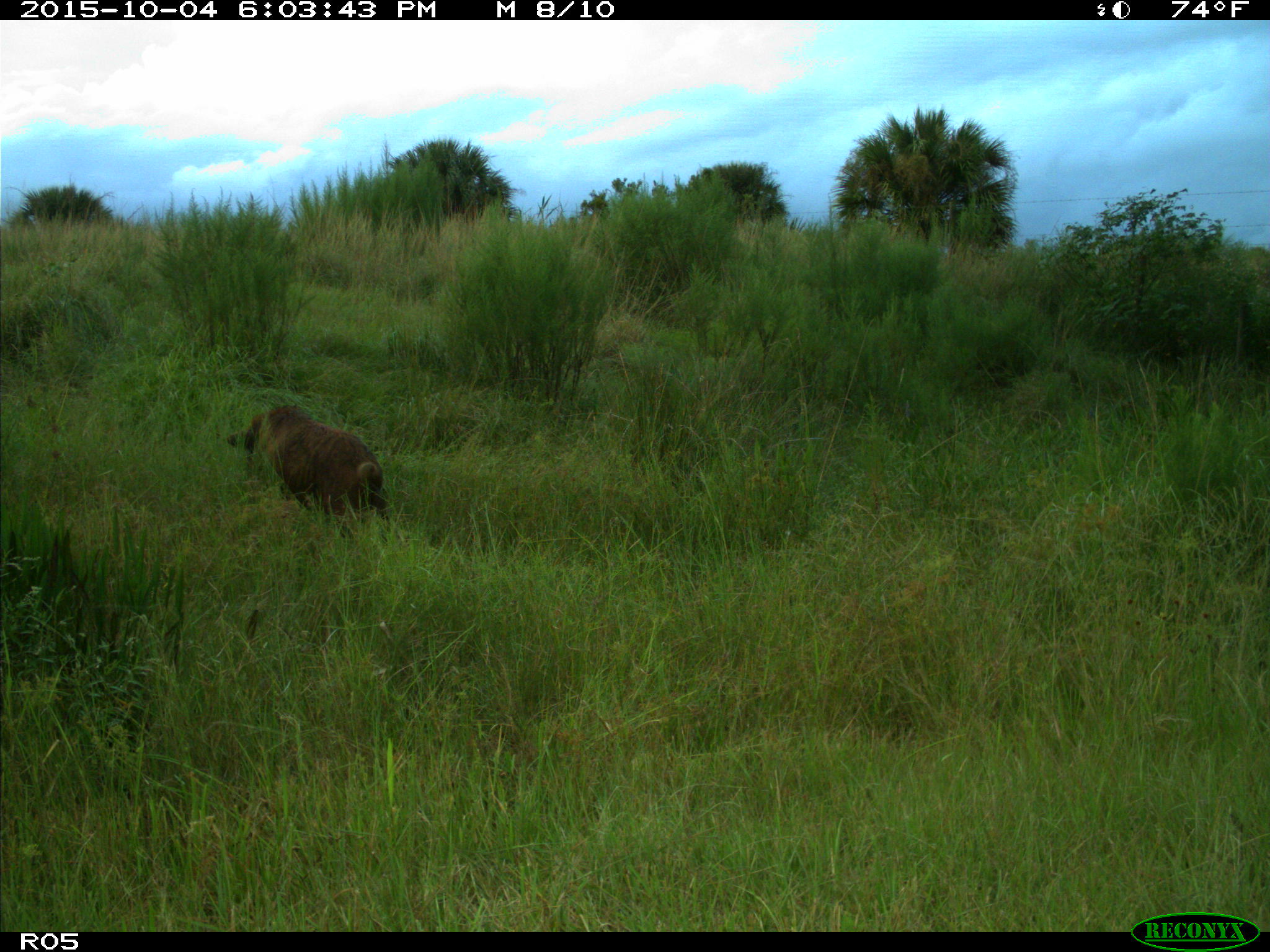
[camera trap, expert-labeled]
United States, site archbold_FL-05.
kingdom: Animalia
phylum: Chordata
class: Mammalia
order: Artiodactyla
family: Suidae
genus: Sus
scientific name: Sus scrofa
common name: wild boar